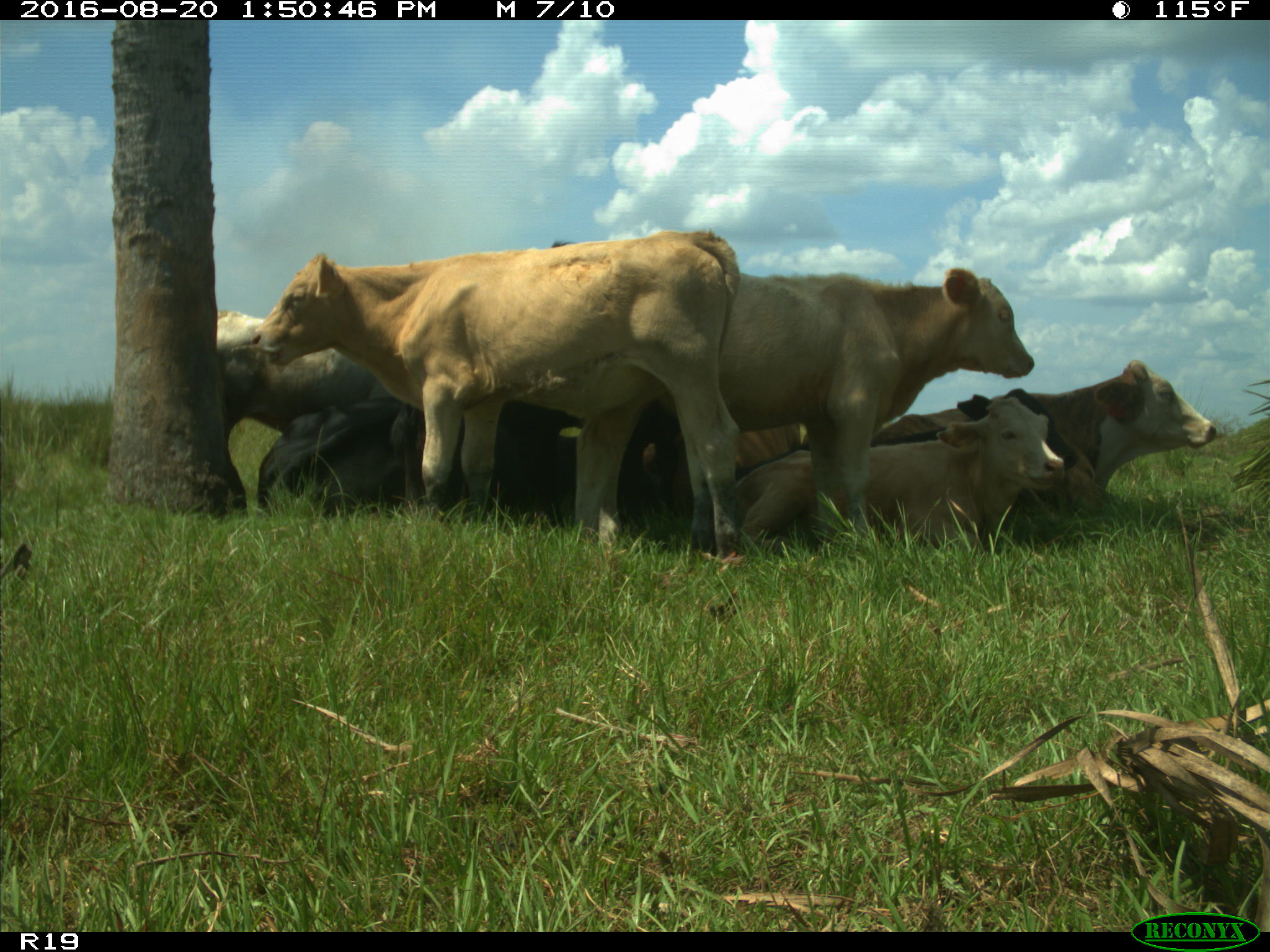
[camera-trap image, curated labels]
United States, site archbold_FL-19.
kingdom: Animalia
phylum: Chordata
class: Mammalia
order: Artiodactyla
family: Bovidae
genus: Bos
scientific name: Bos taurus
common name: domestic cow